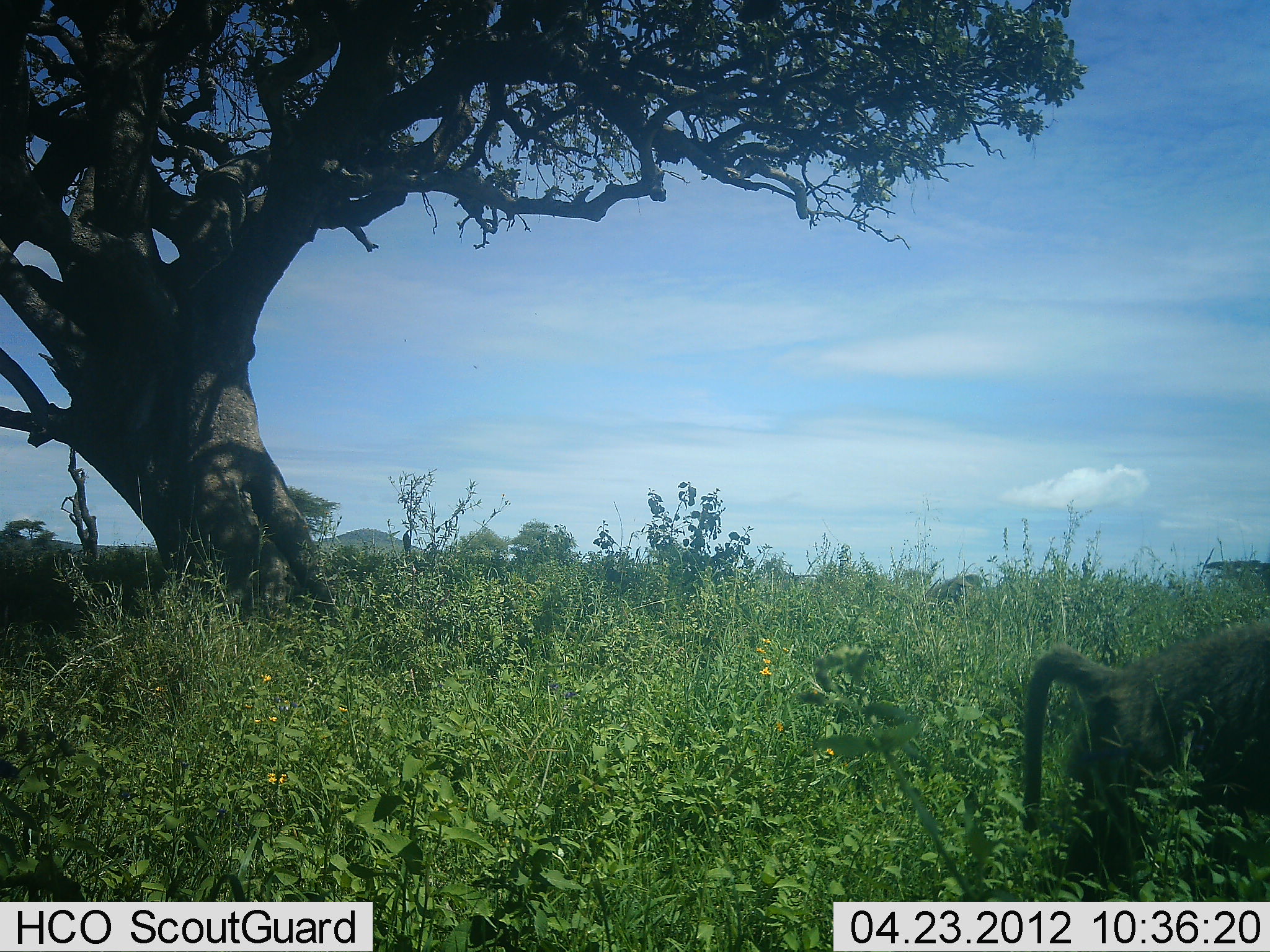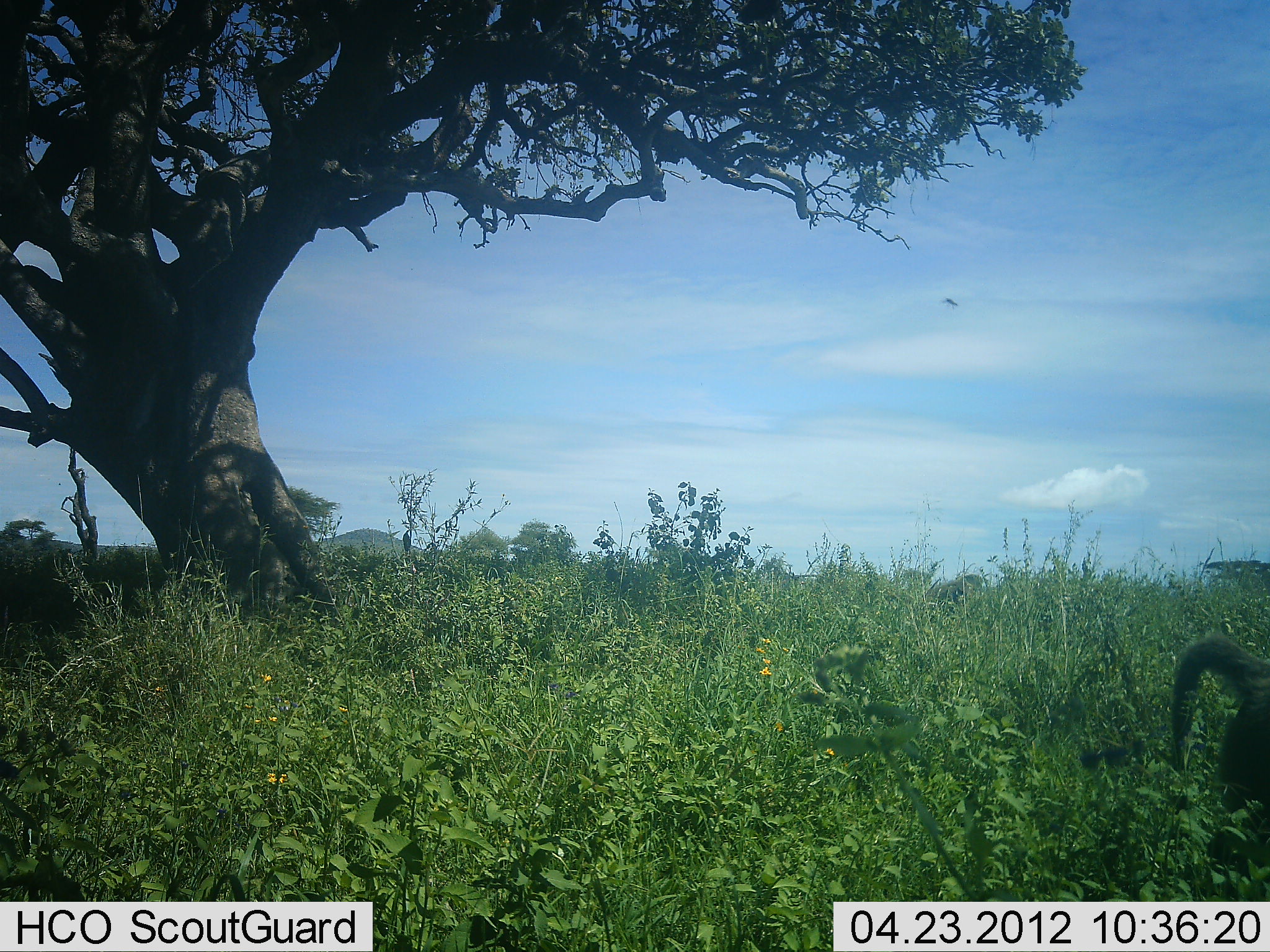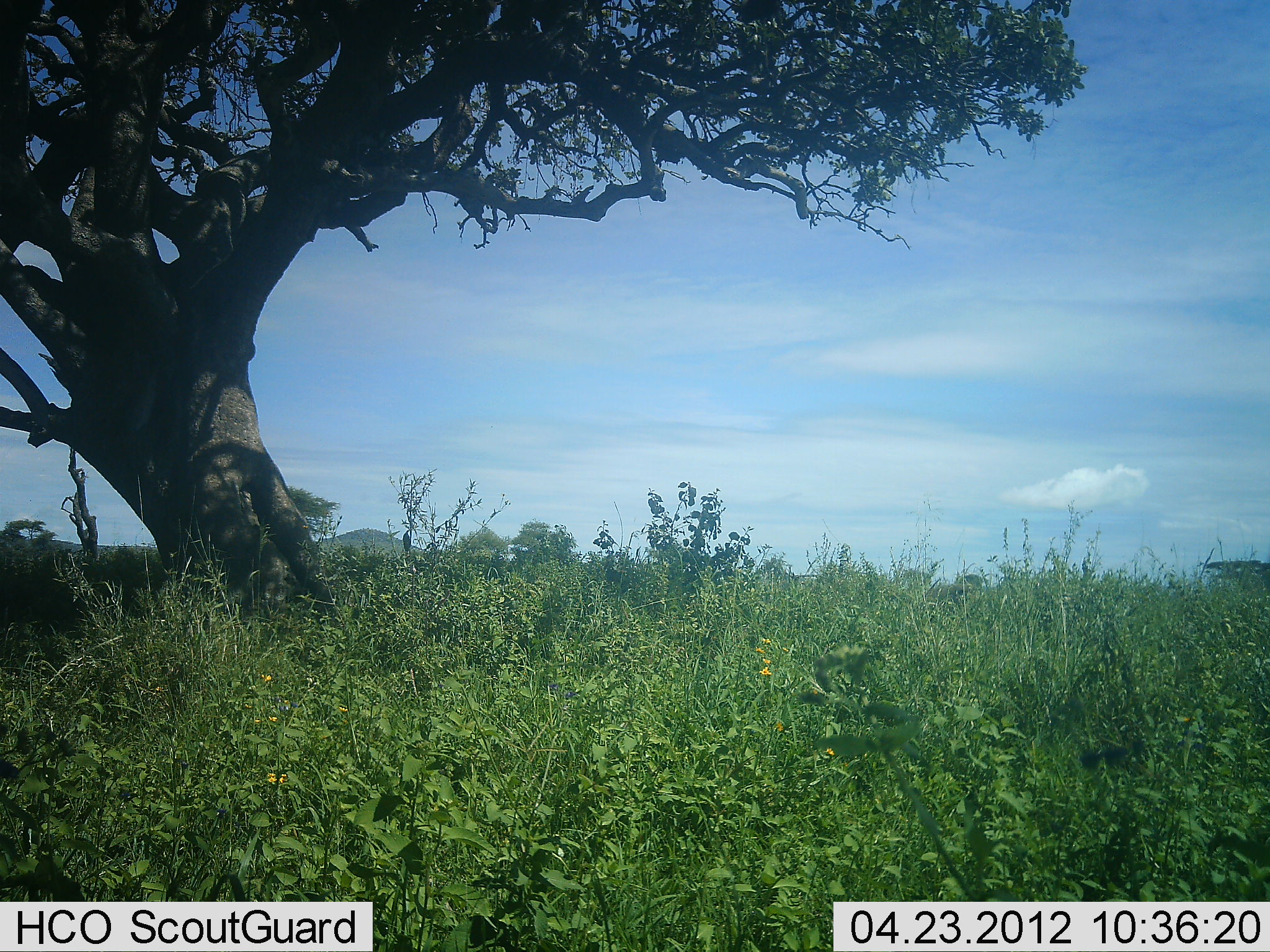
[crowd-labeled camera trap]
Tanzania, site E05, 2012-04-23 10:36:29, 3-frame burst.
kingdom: Animalia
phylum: Chordata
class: Mammalia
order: Primates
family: Cercopithecidae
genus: Papio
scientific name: Papio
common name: baboon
Baboon (Papio), count 1. Behavior (volunteer vote fractions): standing 4%, resting 0%, moving 96%, interacting 0%. Young present (vote fraction): 0%. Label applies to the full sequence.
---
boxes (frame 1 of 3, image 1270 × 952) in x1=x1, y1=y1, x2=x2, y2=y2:
animal: x1=1023, y1=627, x2=1270, y2=952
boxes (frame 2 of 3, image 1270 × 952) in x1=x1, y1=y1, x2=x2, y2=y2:
animal: x1=1172, y1=633, x2=1269, y2=929